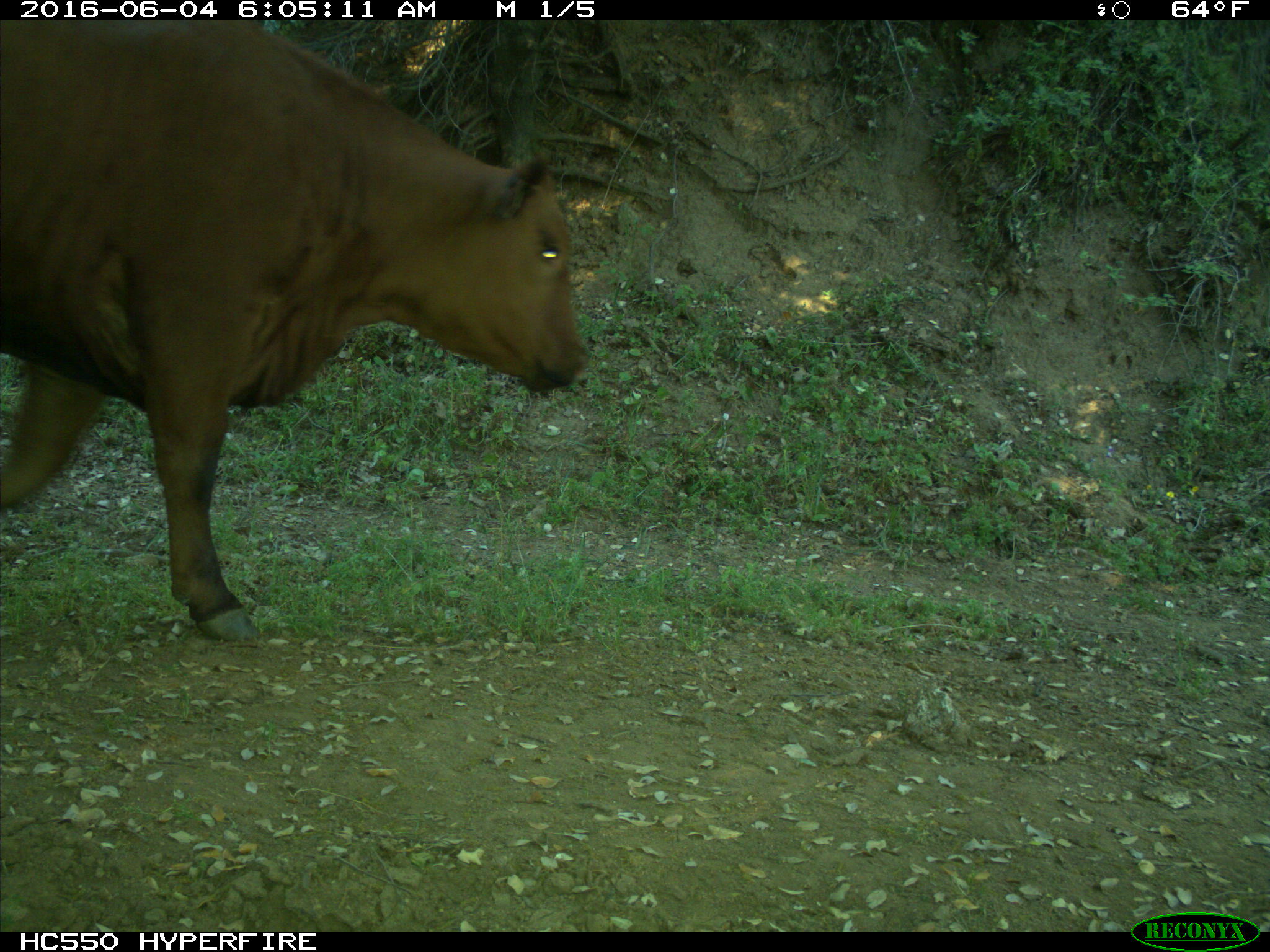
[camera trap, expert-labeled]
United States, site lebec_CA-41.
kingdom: Animalia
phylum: Chordata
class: Mammalia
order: Artiodactyla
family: Bovidae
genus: Bos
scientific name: Bos taurus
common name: domestic cow